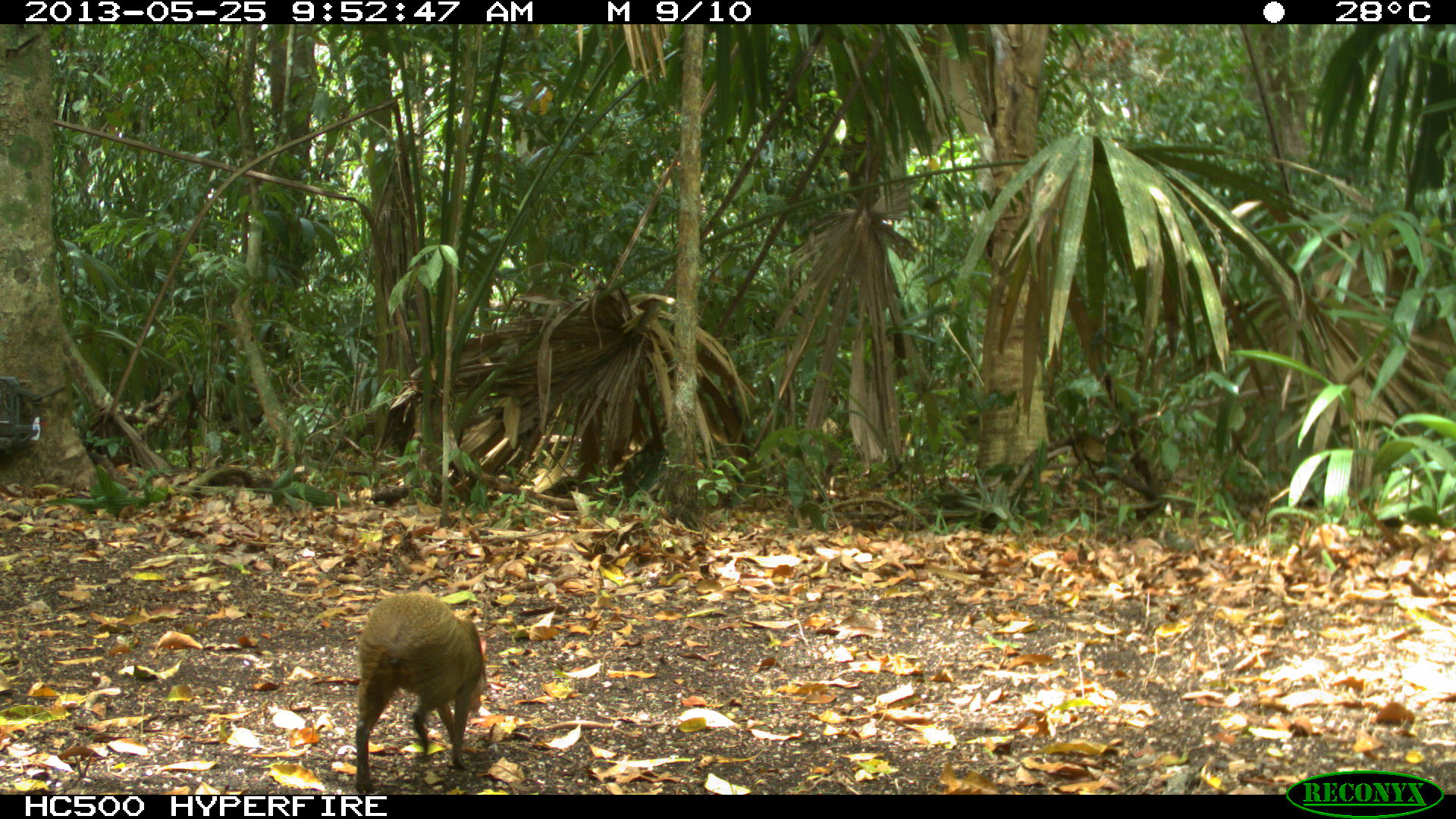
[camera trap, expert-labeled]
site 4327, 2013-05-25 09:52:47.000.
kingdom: Animalia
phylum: Chordata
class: Mammalia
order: Rodentia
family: Dasyproctidae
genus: Dasyprocta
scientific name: Dasyprocta punctata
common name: central american agouti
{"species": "Dasyprocta punctata (central american agouti)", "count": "1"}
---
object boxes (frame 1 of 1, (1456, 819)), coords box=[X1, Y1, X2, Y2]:
dasyprocta punctata: box=[353, 589, 486, 794]